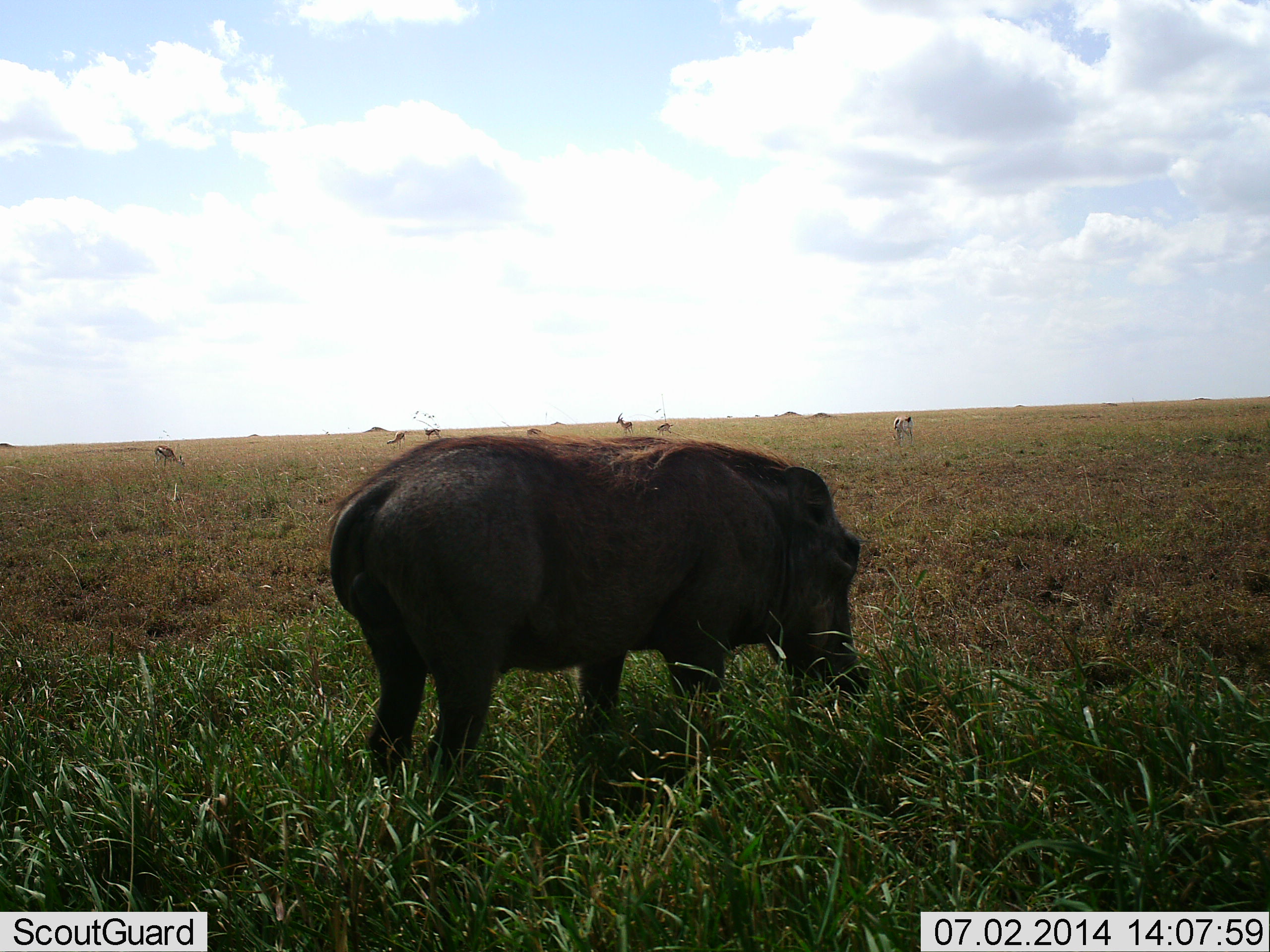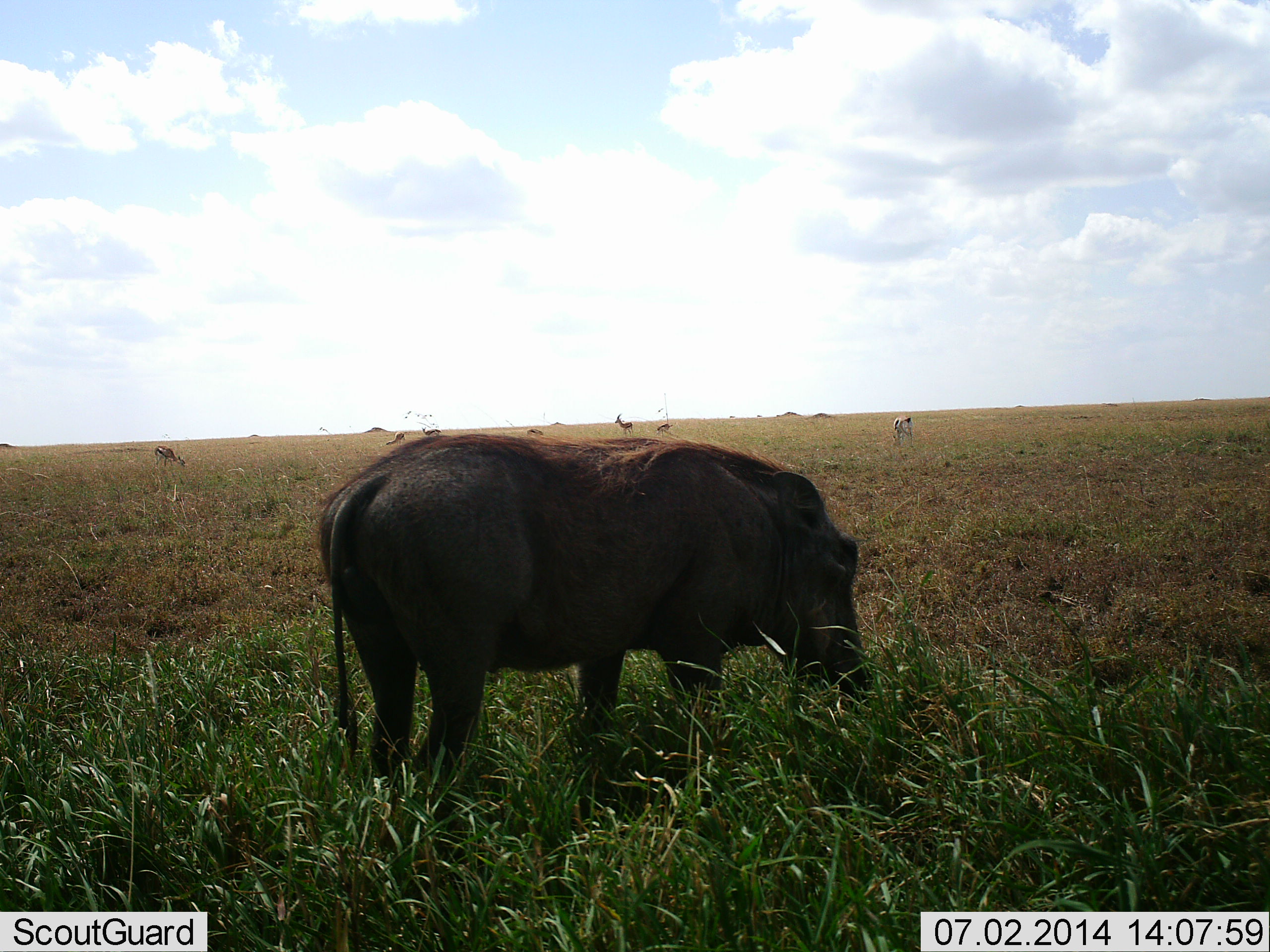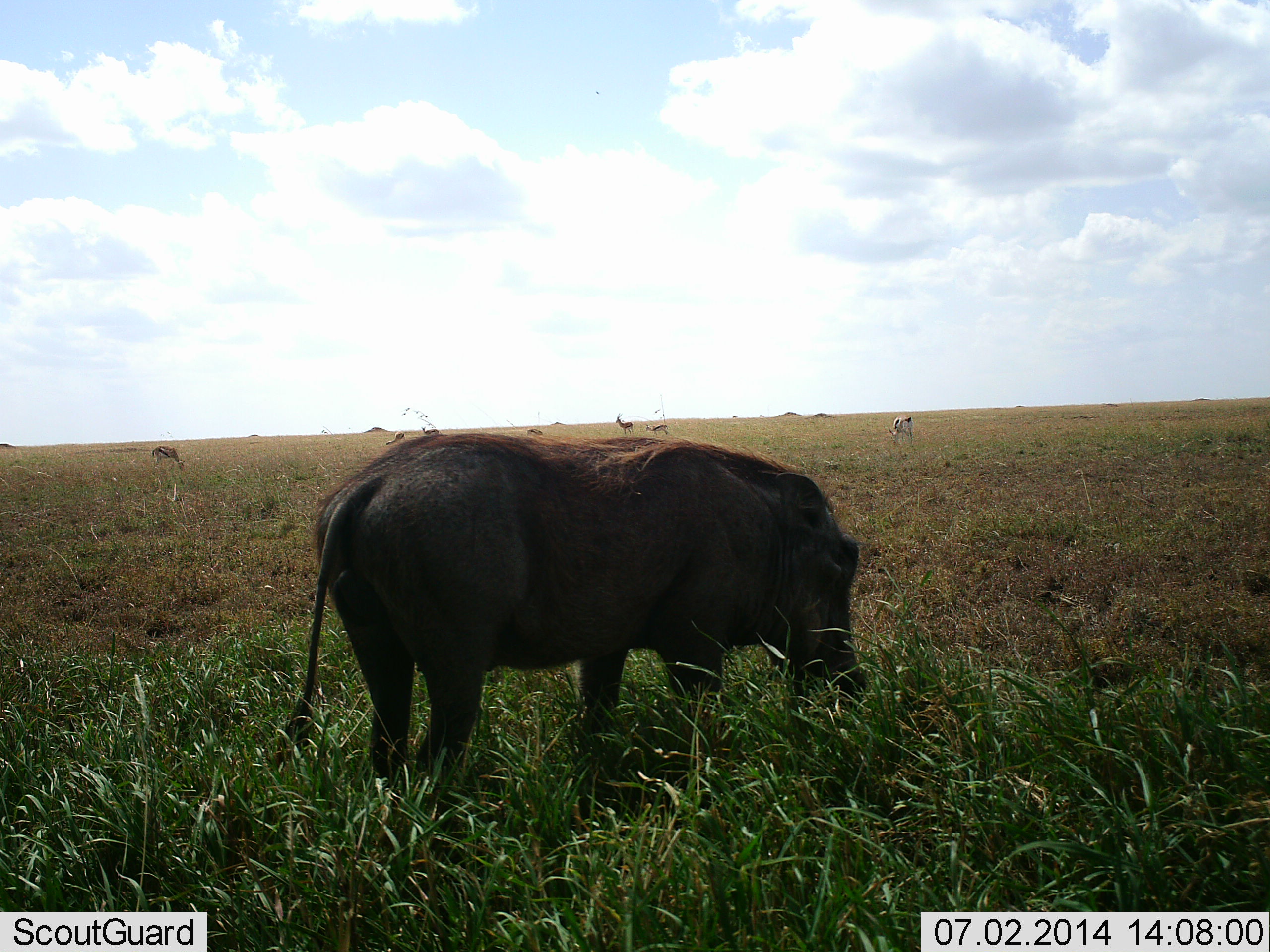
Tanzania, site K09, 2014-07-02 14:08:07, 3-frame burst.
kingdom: Animalia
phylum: Chordata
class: Mammalia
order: Artiodactyla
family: Bovidae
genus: Eudorcas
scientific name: Eudorcas thomsonii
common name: thomson's gazelle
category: gazellethomsons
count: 7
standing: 70%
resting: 10%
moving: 10%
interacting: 10%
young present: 0%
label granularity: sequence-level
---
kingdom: Animalia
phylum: Chordata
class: Mammalia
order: Artiodactyla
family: Suidae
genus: Phacochoerus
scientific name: Phacochoerus africanus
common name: warthog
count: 1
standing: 23%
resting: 0%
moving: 0%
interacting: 0%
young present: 0%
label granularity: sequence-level